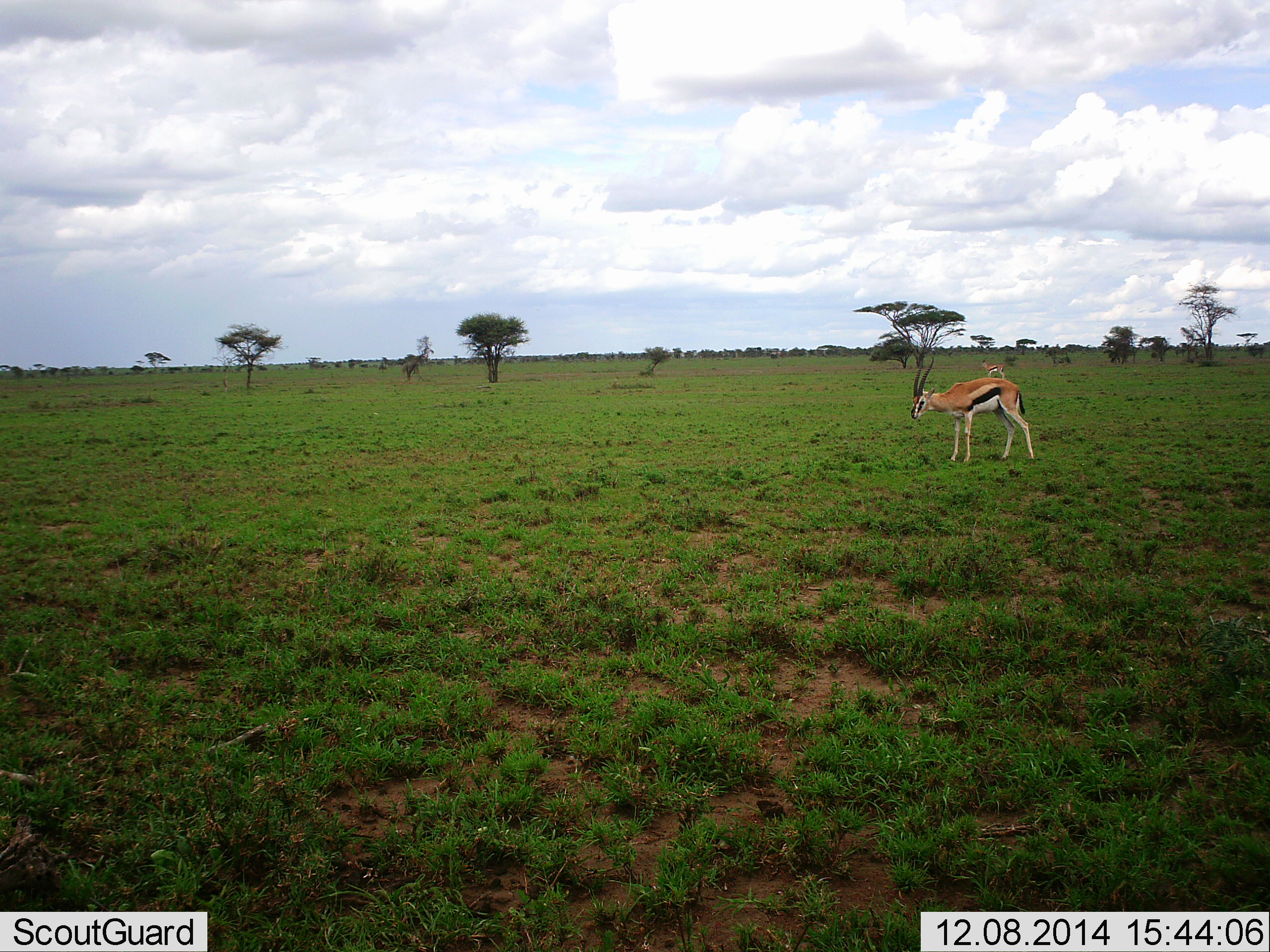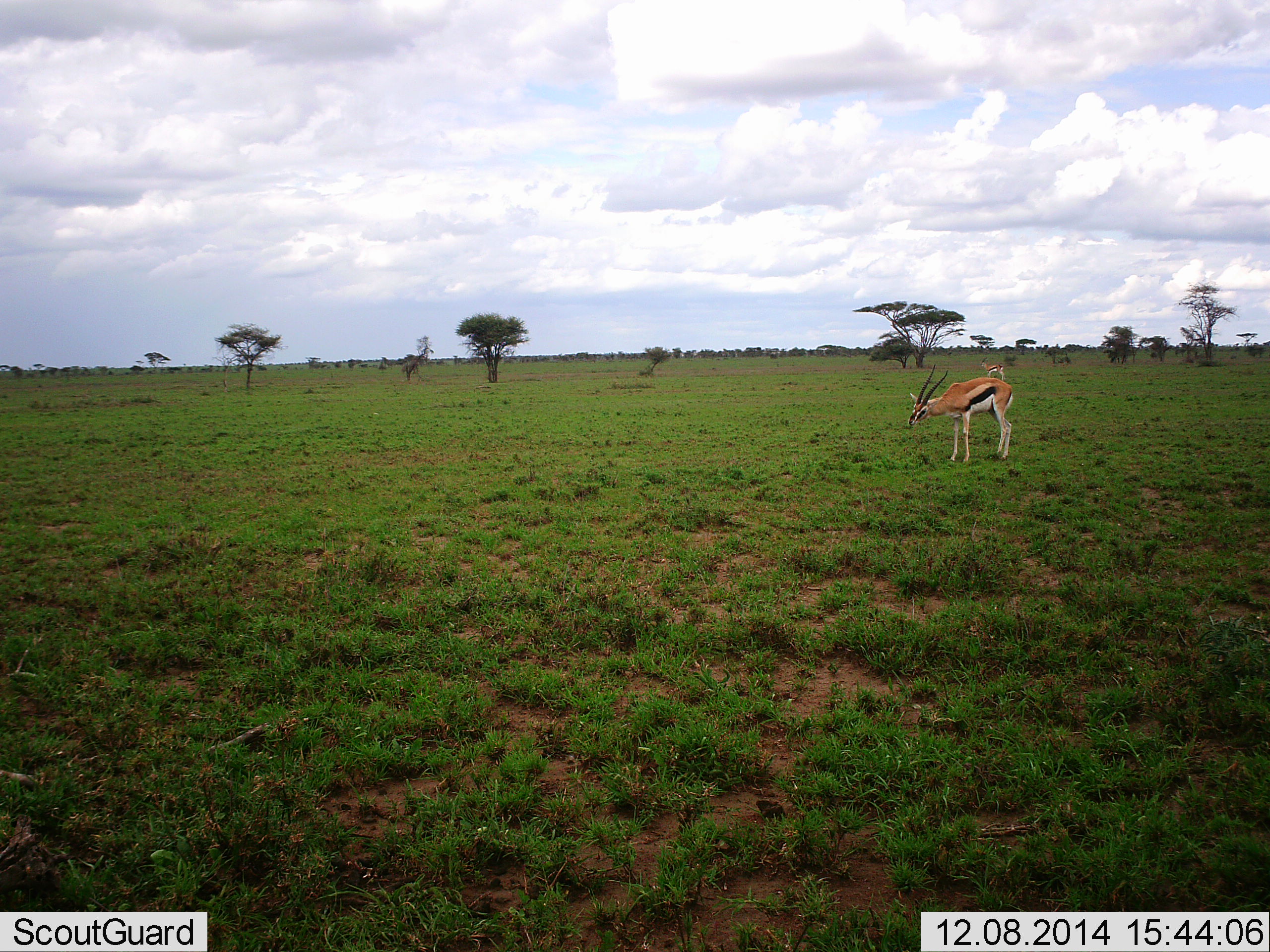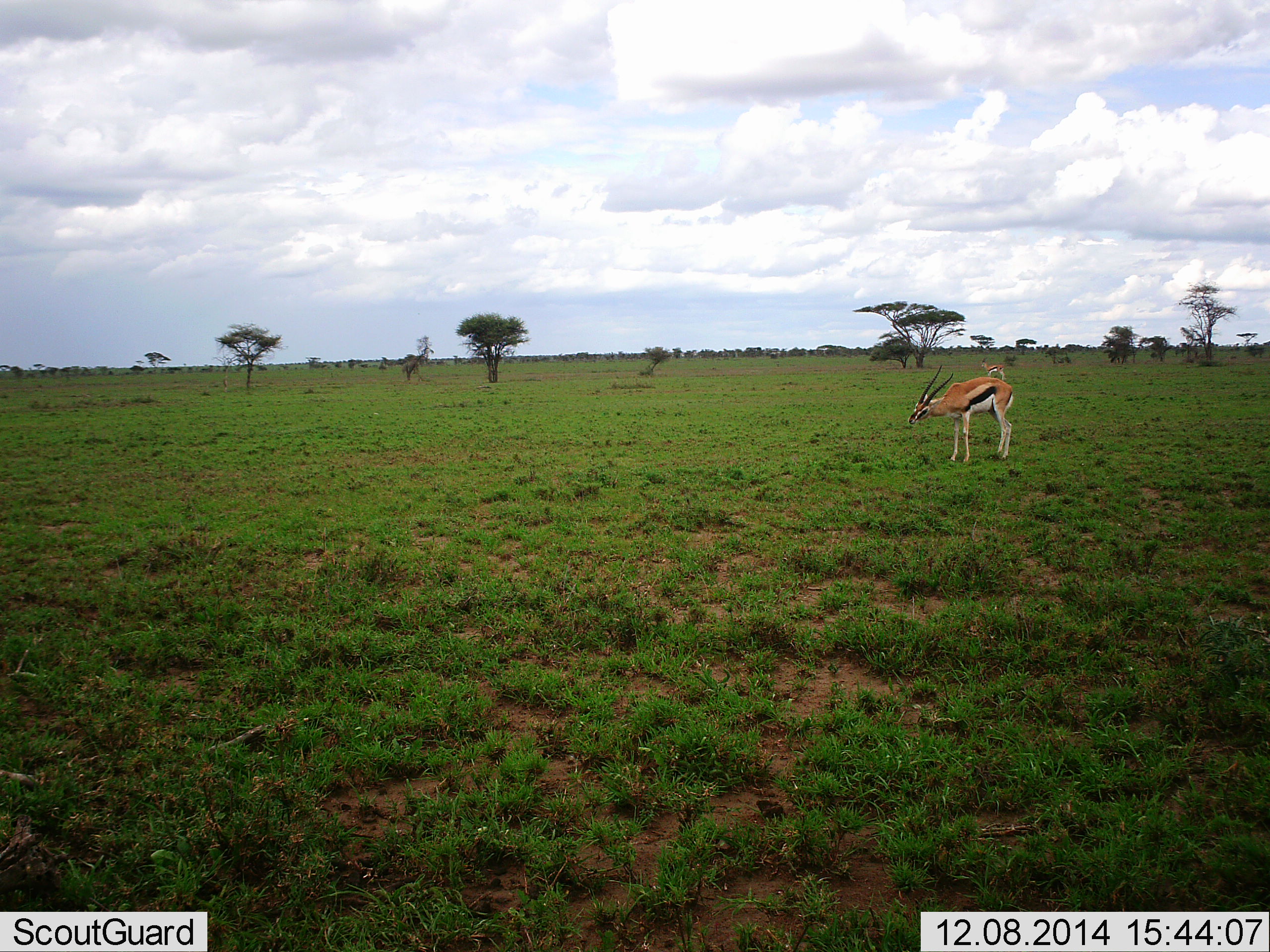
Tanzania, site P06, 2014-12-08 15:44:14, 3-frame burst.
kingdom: Animalia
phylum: Chordata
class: Mammalia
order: Artiodactyla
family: Bovidae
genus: Eudorcas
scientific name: Eudorcas thomsonii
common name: thomson's gazelle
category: gazellethomsons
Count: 2.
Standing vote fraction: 100%.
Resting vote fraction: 0%.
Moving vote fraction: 10%.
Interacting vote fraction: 0%.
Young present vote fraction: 0%.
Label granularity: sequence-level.